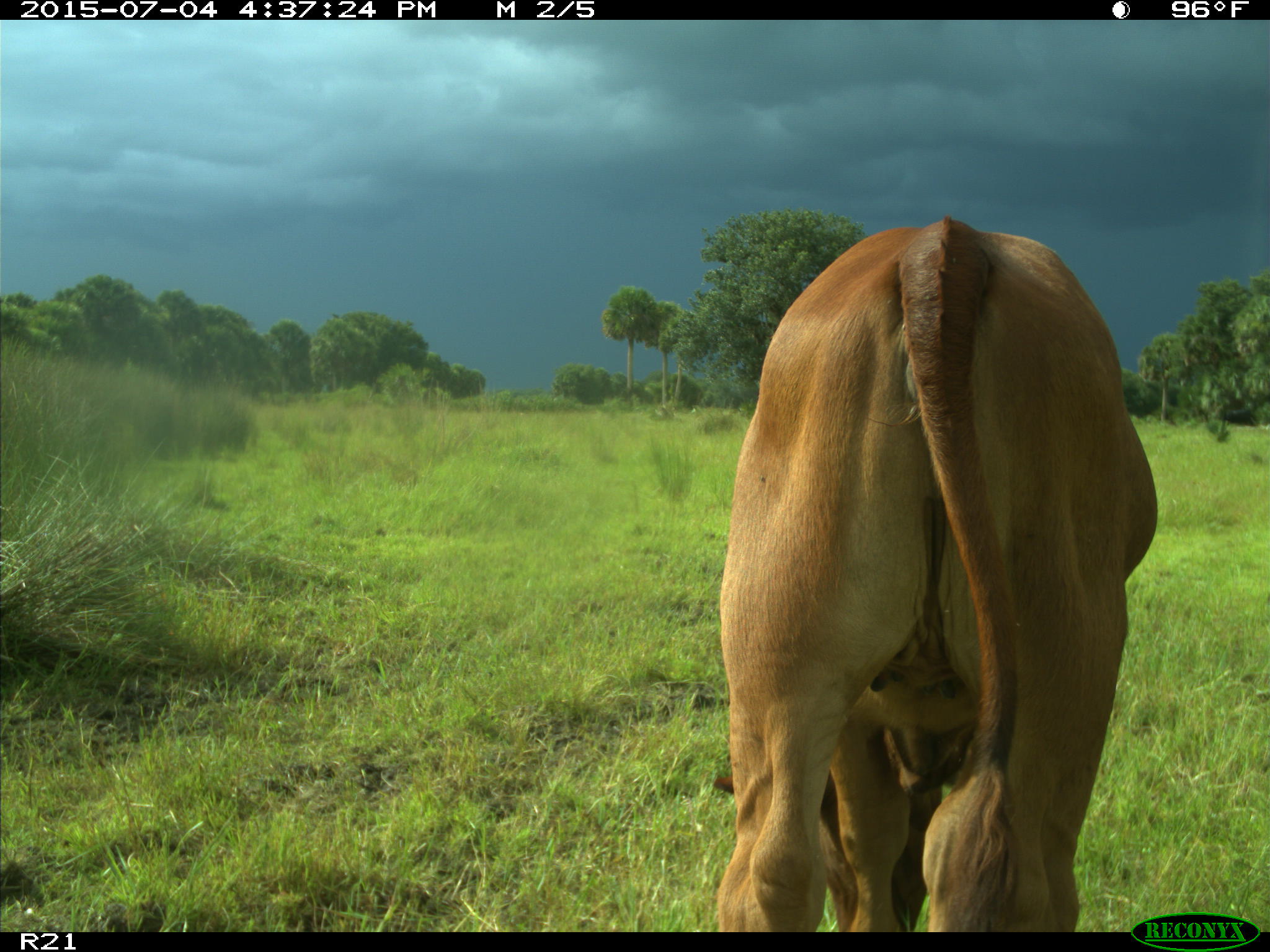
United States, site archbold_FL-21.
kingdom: Animalia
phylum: Chordata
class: Mammalia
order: Artiodactyla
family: Bovidae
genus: Bos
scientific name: Bos taurus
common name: domestic cow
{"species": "Bos taurus (domestic cow)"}